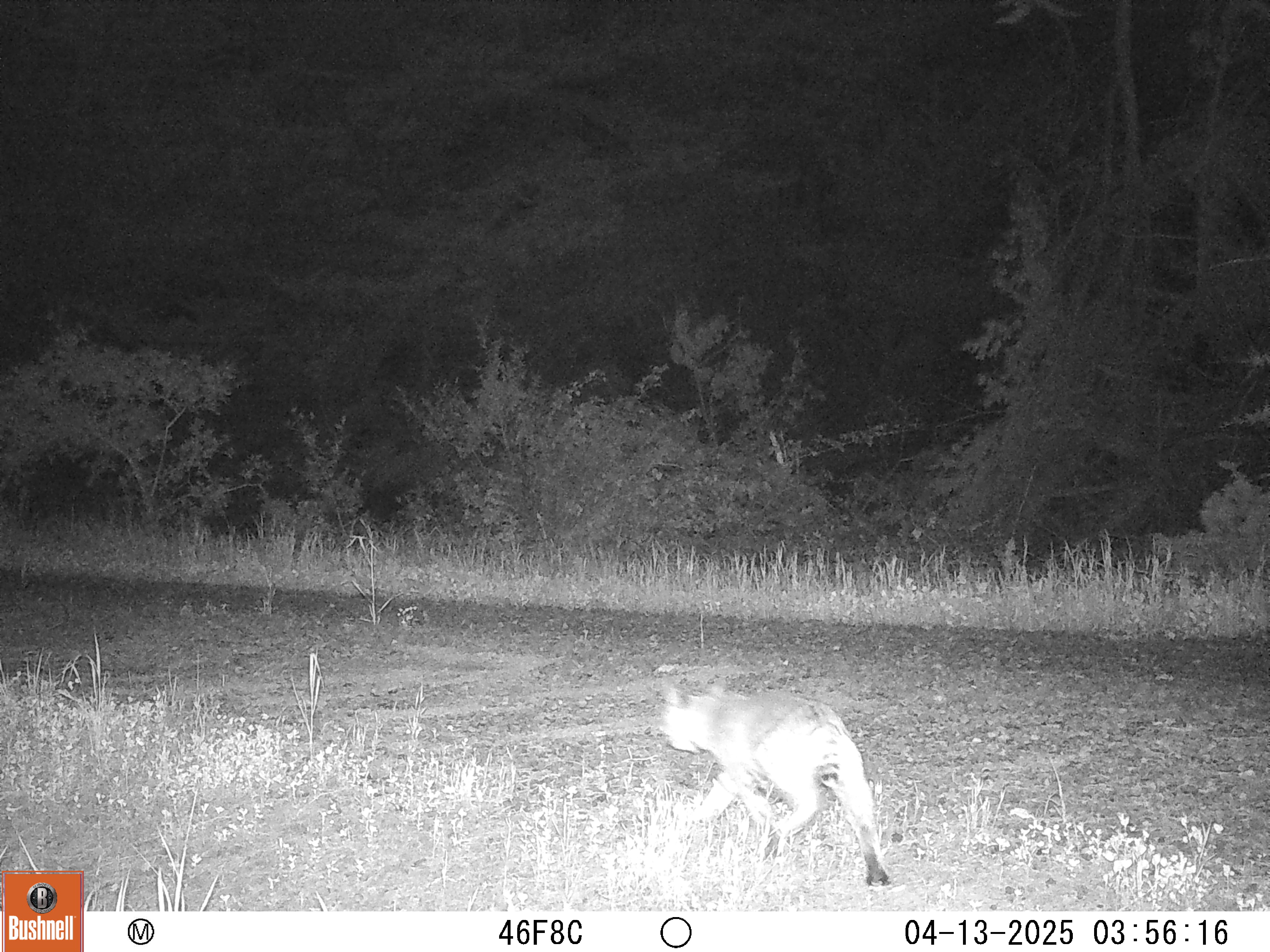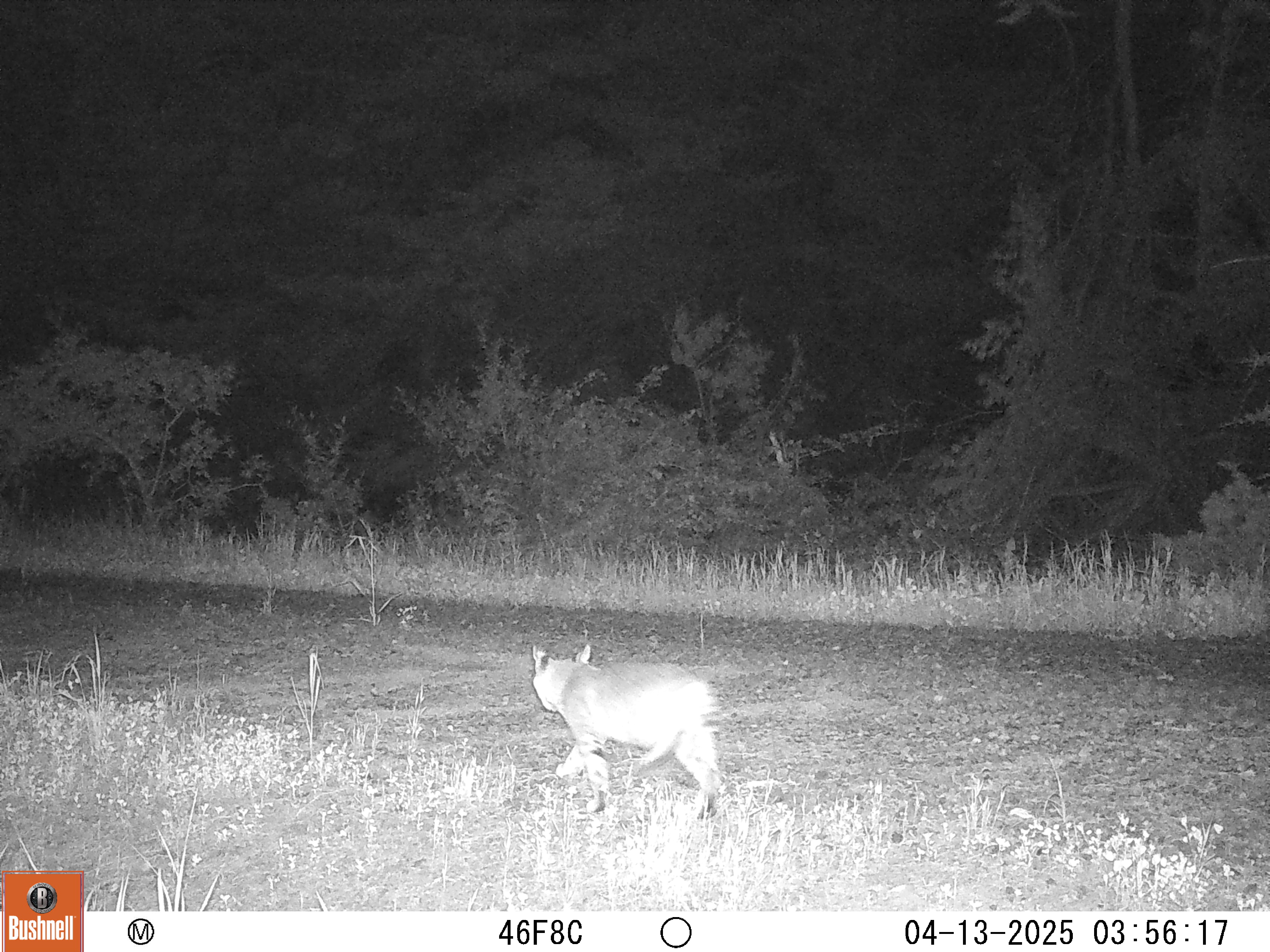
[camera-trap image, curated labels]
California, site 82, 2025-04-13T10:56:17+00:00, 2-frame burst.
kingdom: Animalia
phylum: Chordata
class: Mammalia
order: Carnivora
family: Felidae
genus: Lynx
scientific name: Lynx rufus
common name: bobcat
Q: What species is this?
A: Bobcat (Lynx rufus).